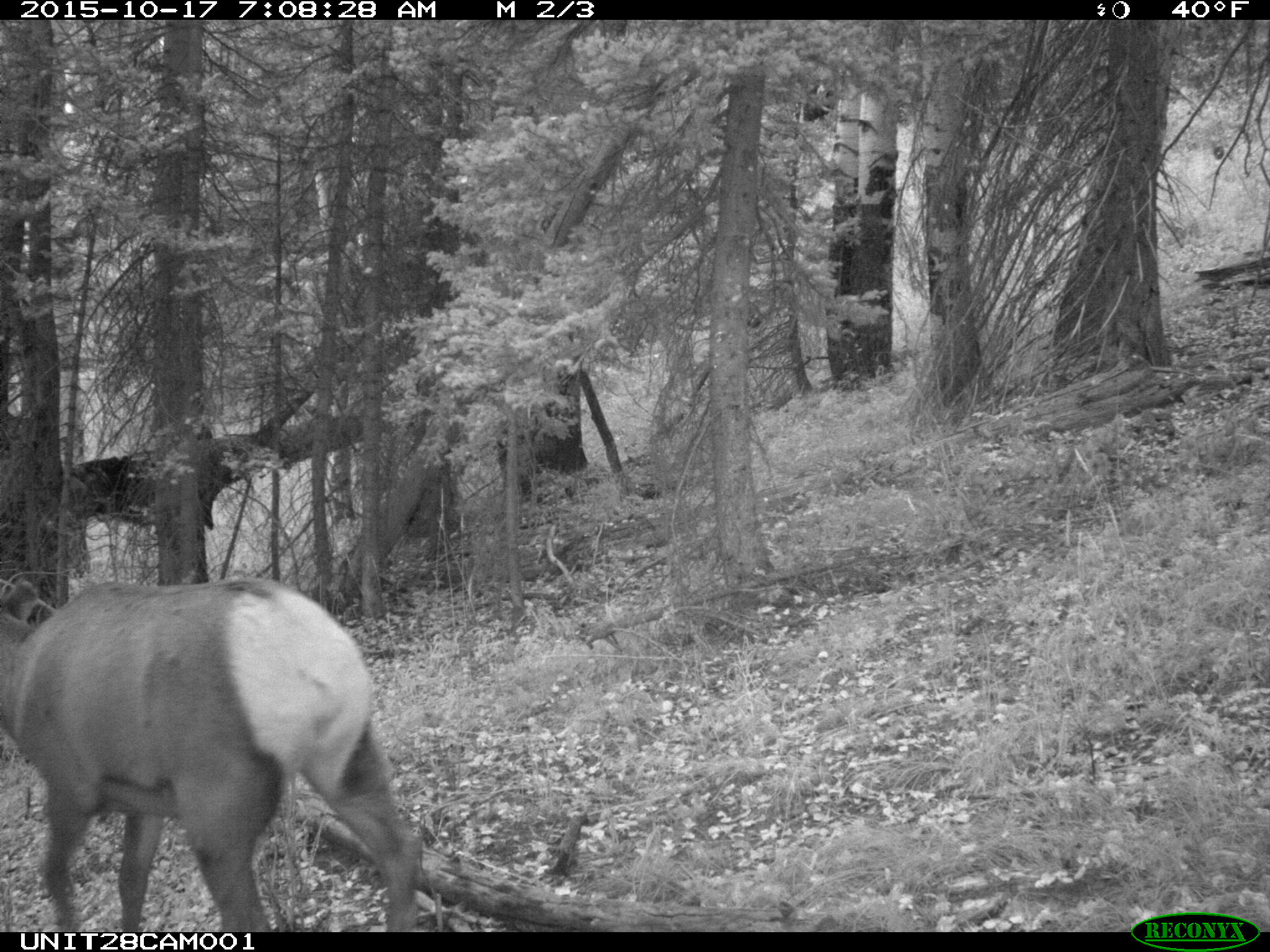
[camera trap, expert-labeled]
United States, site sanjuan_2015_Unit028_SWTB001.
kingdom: Animalia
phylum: Chordata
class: Mammalia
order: Artiodactyla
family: Cervidae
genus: Cervus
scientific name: Cervus elaphus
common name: red deer